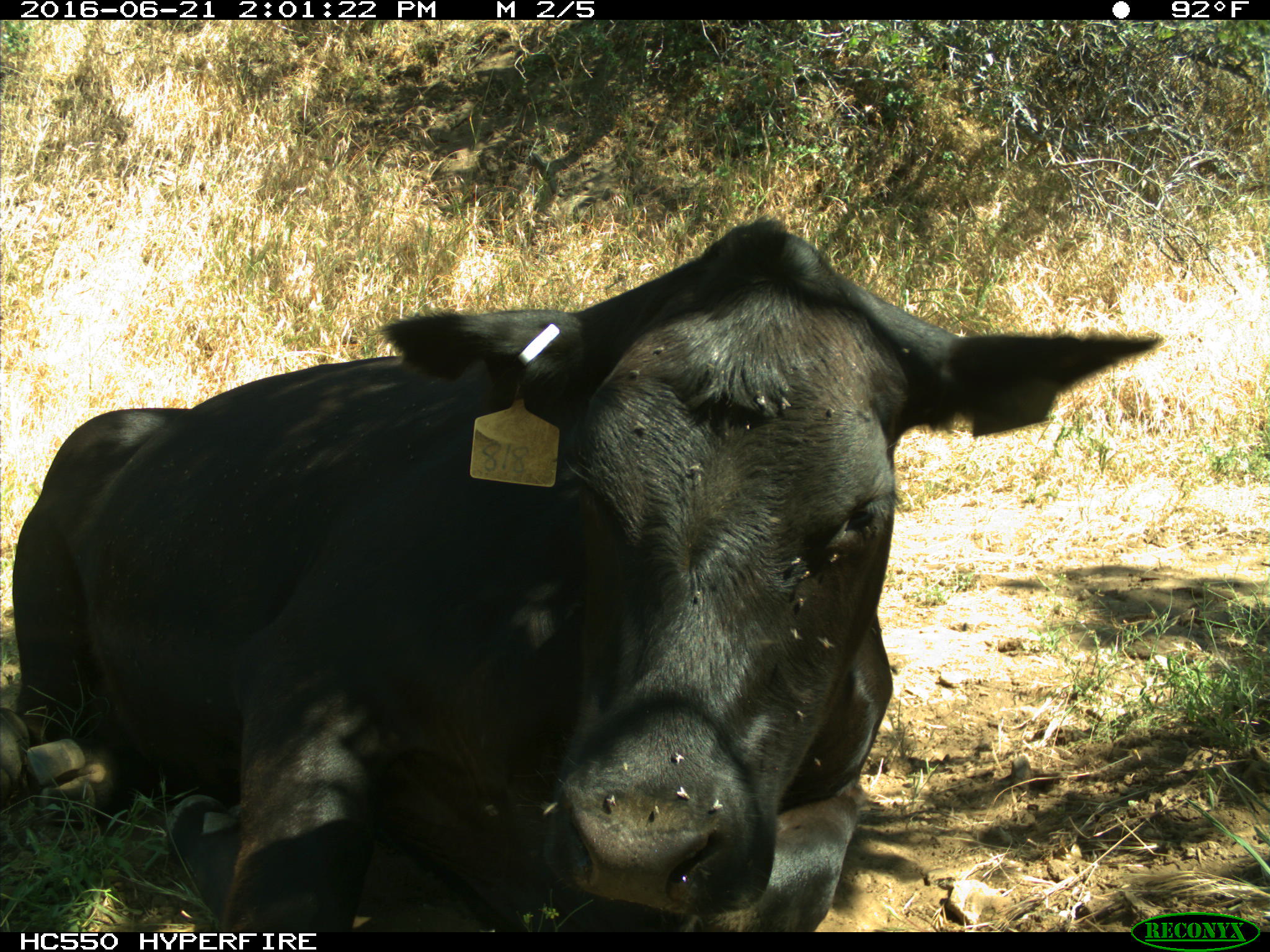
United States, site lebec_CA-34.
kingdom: Animalia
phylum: Chordata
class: Mammalia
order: Artiodactyla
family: Bovidae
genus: Bos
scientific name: Bos taurus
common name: domestic cow